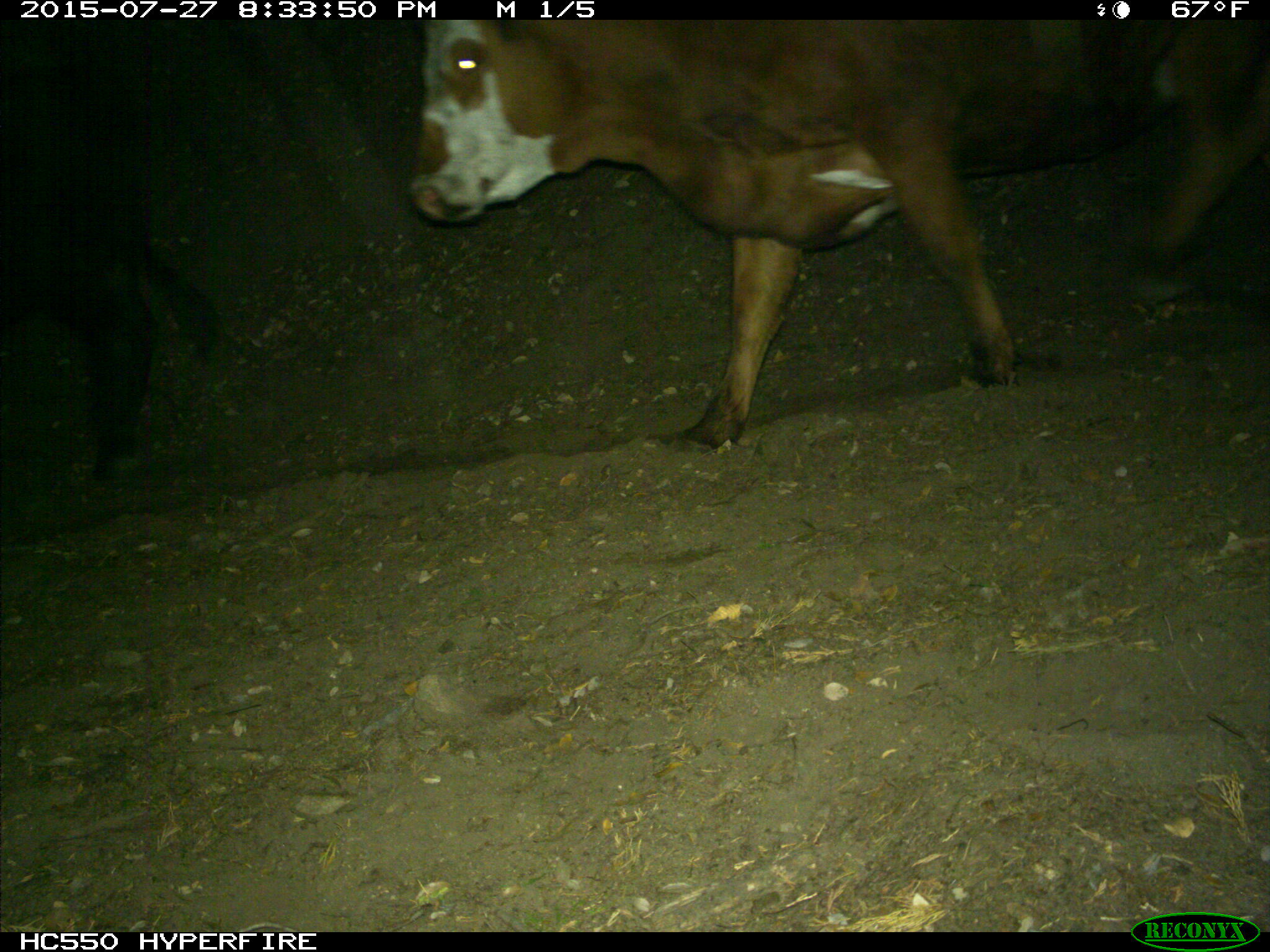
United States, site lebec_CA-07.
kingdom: Animalia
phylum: Chordata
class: Mammalia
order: Artiodactyla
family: Bovidae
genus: Bos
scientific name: Bos taurus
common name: domestic cow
Bos taurus (domestic cow).